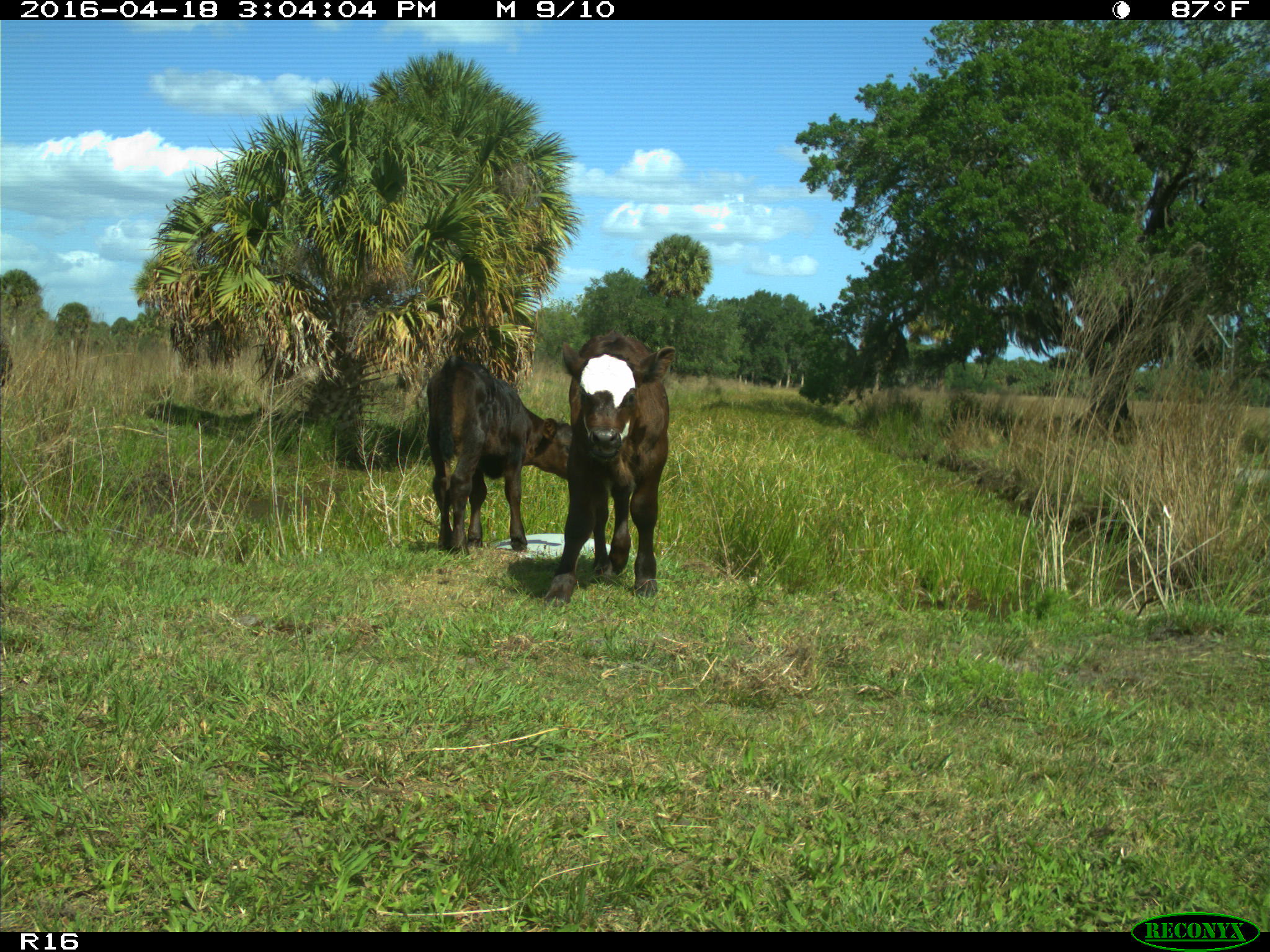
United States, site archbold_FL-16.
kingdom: Animalia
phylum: Chordata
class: Mammalia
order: Artiodactyla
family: Bovidae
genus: Bos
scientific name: Bos taurus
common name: domestic cow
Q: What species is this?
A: Bos taurus (domestic cow).